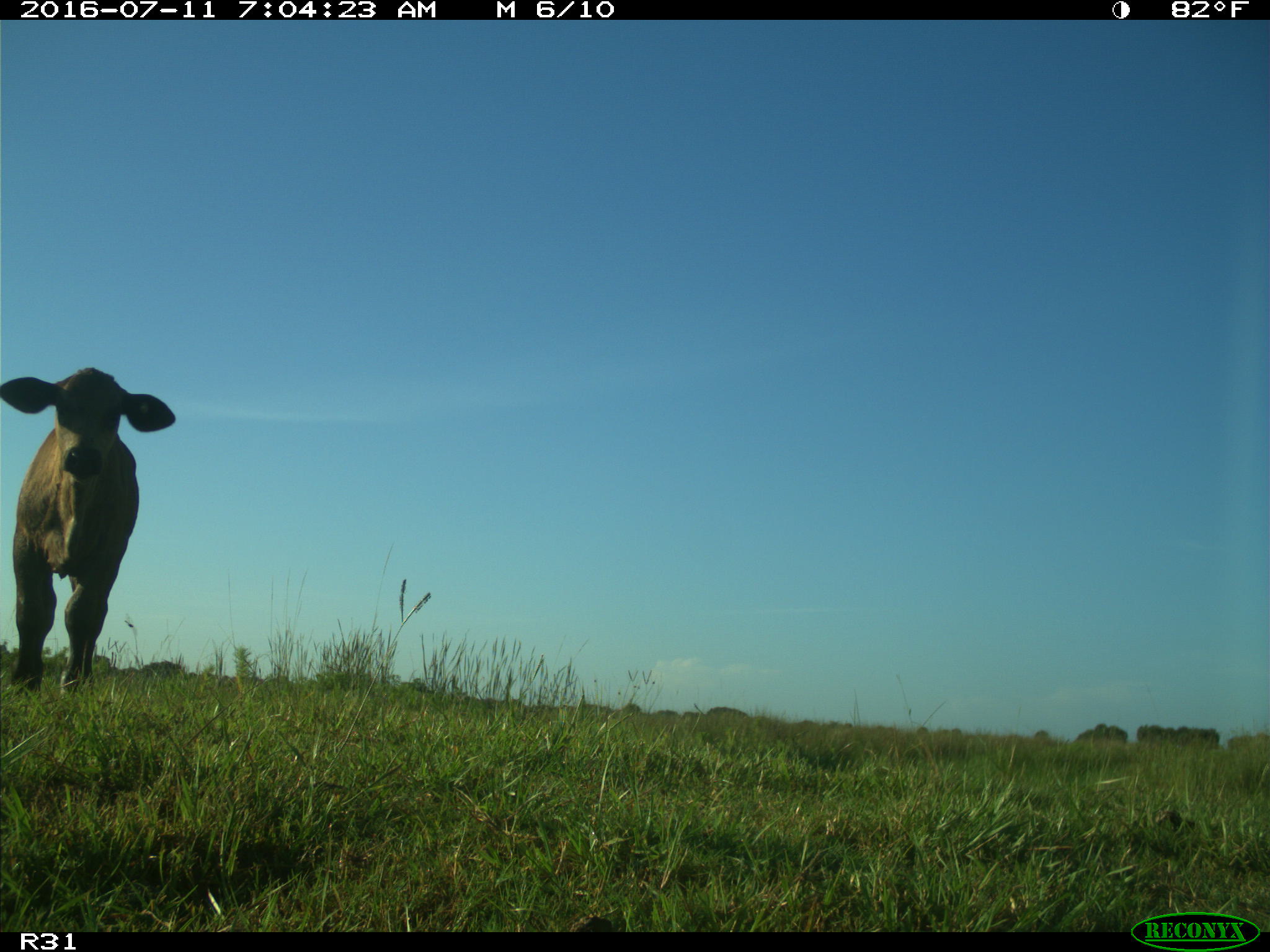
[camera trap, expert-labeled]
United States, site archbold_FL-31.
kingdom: Animalia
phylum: Chordata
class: Mammalia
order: Artiodactyla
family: Bovidae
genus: Bos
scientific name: Bos taurus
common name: domestic cow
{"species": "Bos taurus (domestic cow)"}